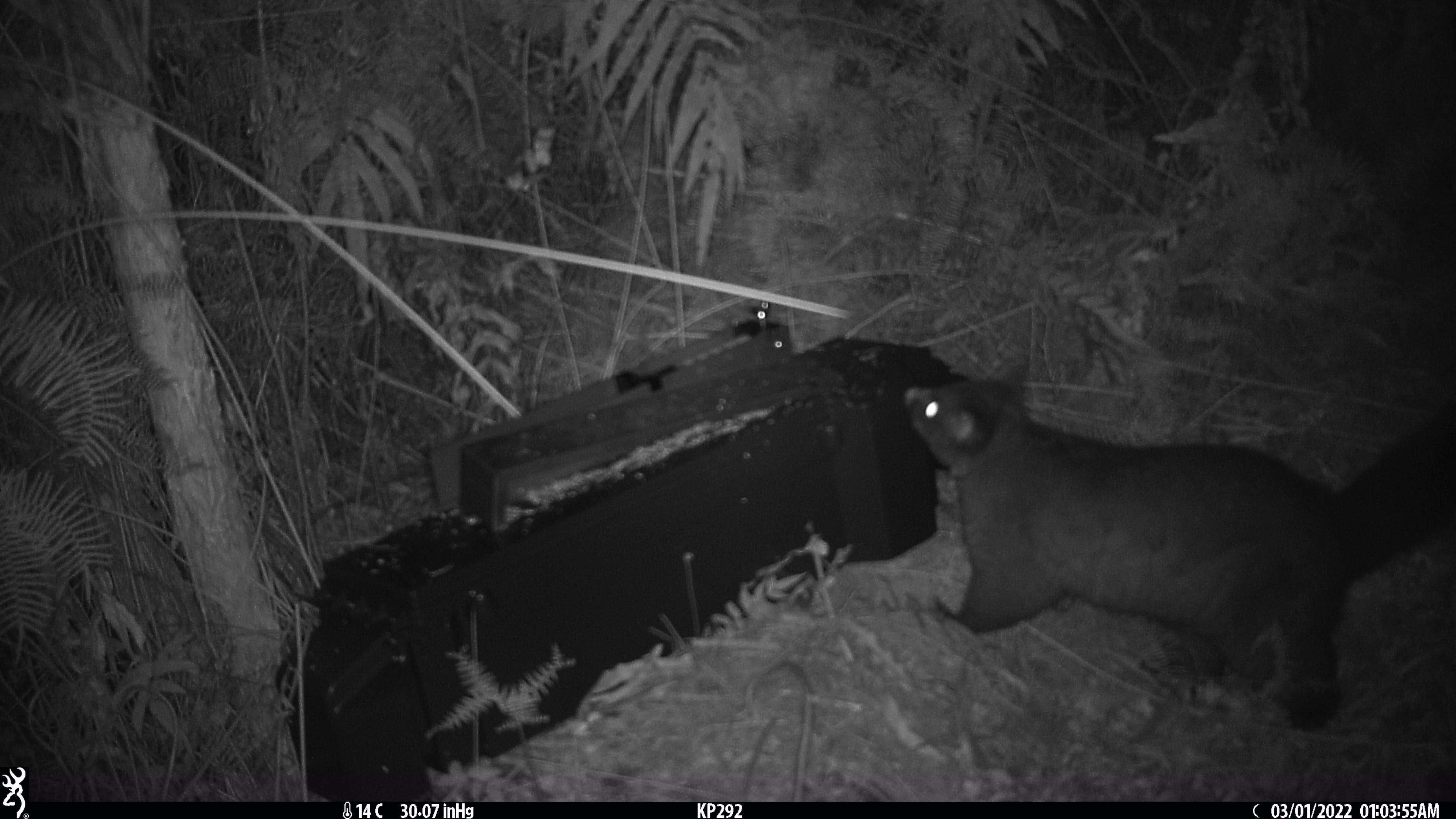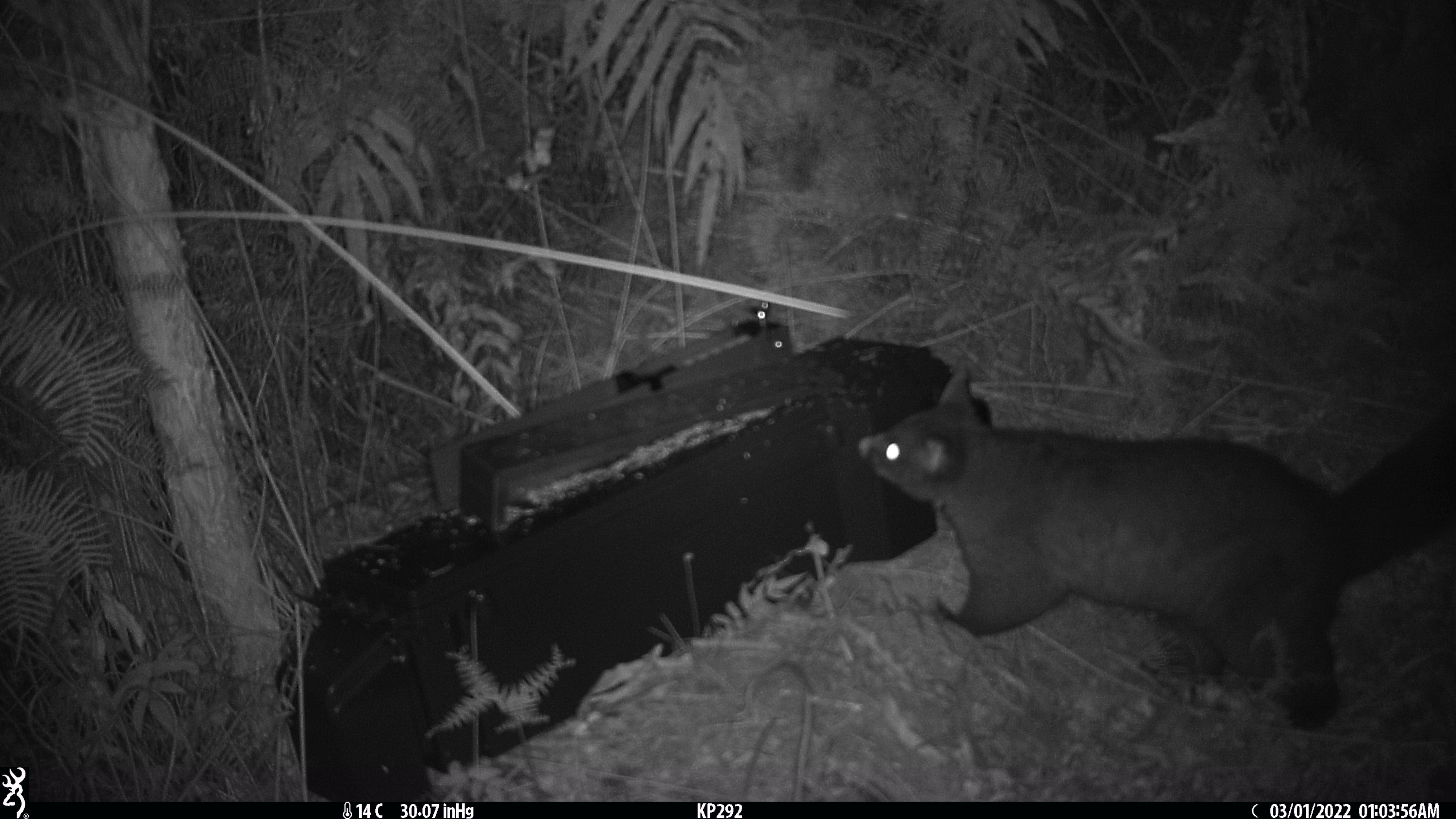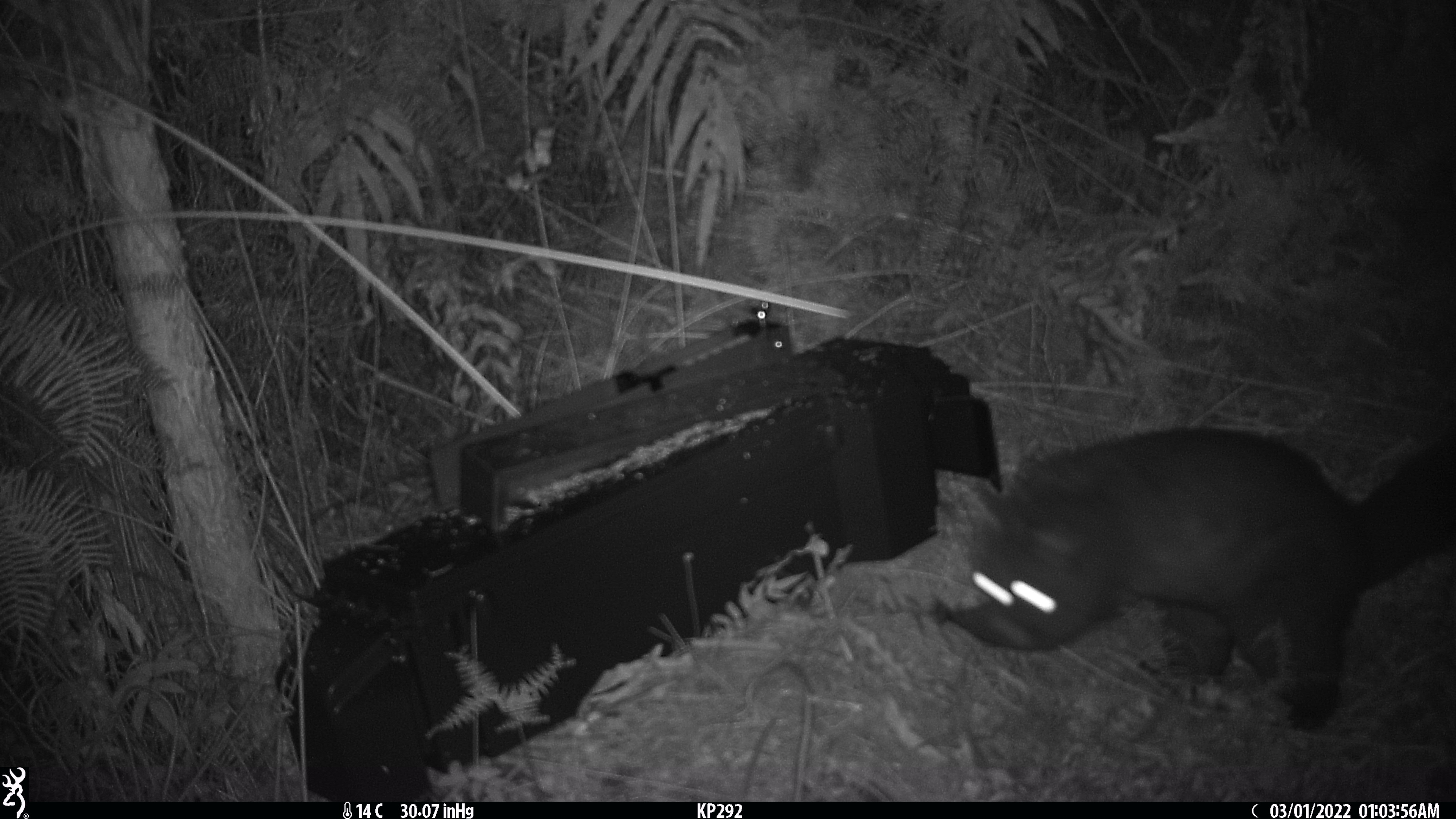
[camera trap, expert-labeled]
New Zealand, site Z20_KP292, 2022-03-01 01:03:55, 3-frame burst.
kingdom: Animalia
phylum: Chordata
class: Mammalia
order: Diprotodontia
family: Phalangeridae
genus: Trichosurus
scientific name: Trichosurus vulpecula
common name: common brushtail possum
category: possum